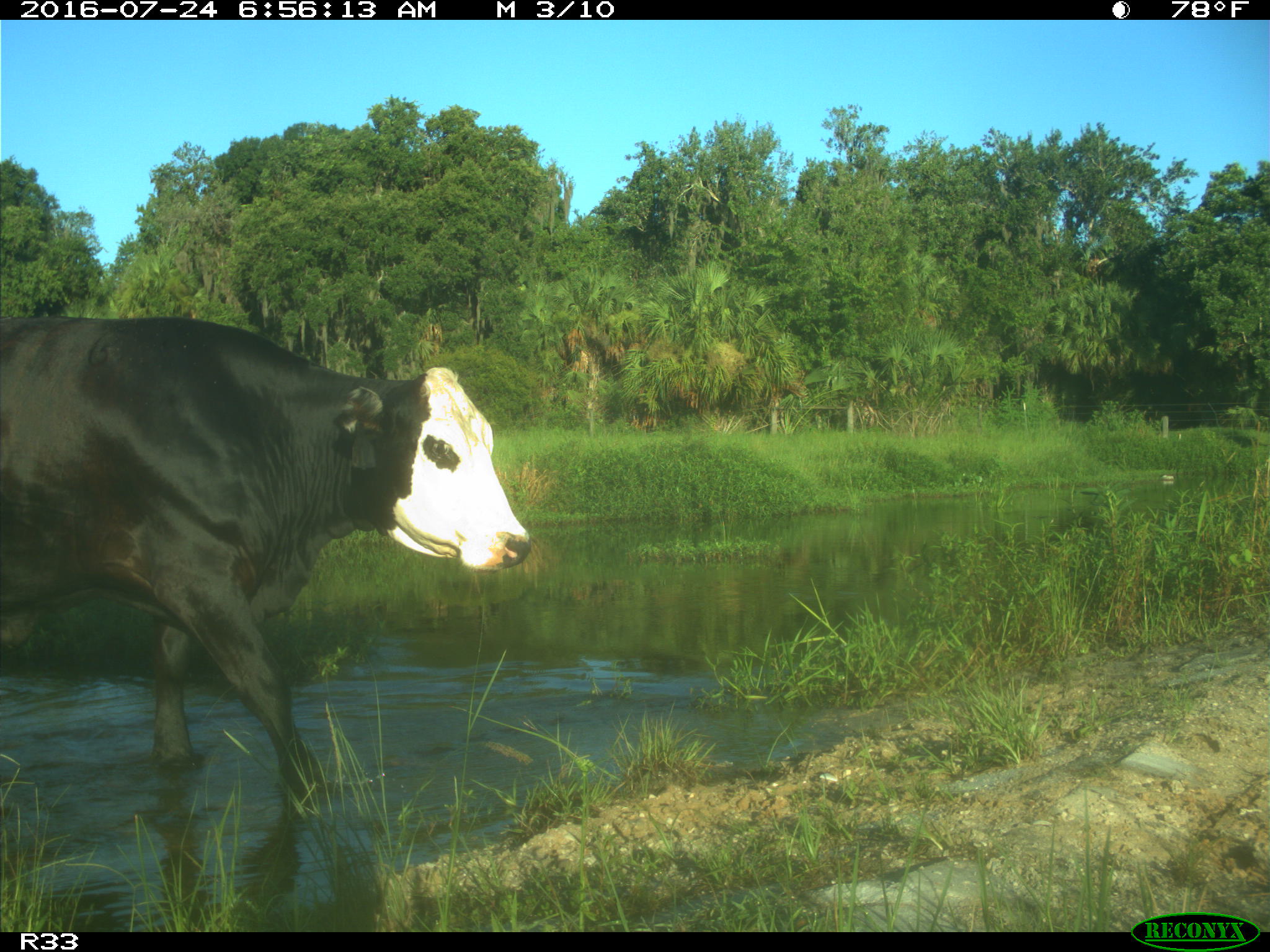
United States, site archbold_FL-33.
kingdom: Animalia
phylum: Chordata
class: Mammalia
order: Artiodactyla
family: Bovidae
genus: Bos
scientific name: Bos taurus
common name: domestic cow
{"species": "Bos taurus (domestic cow)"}